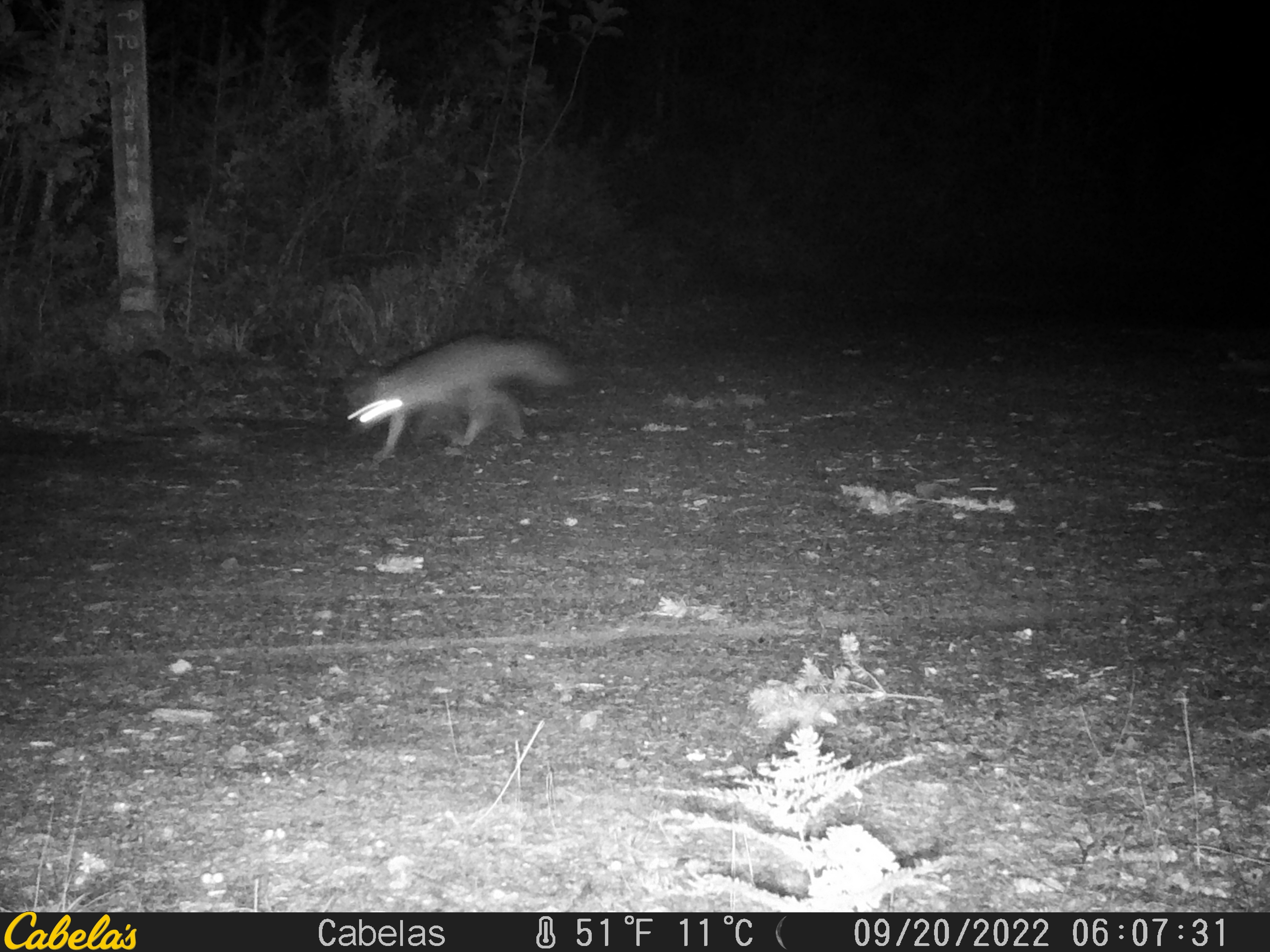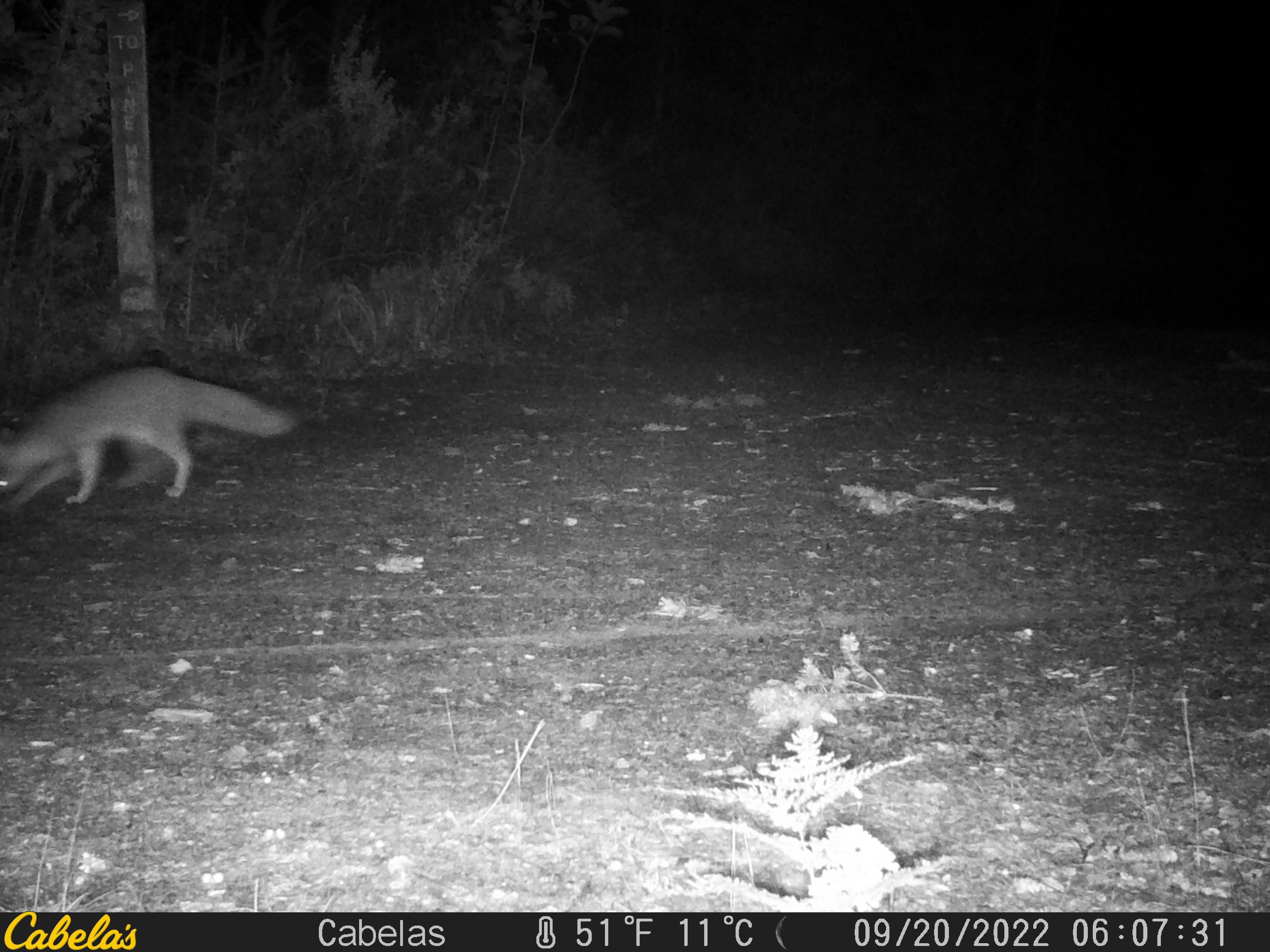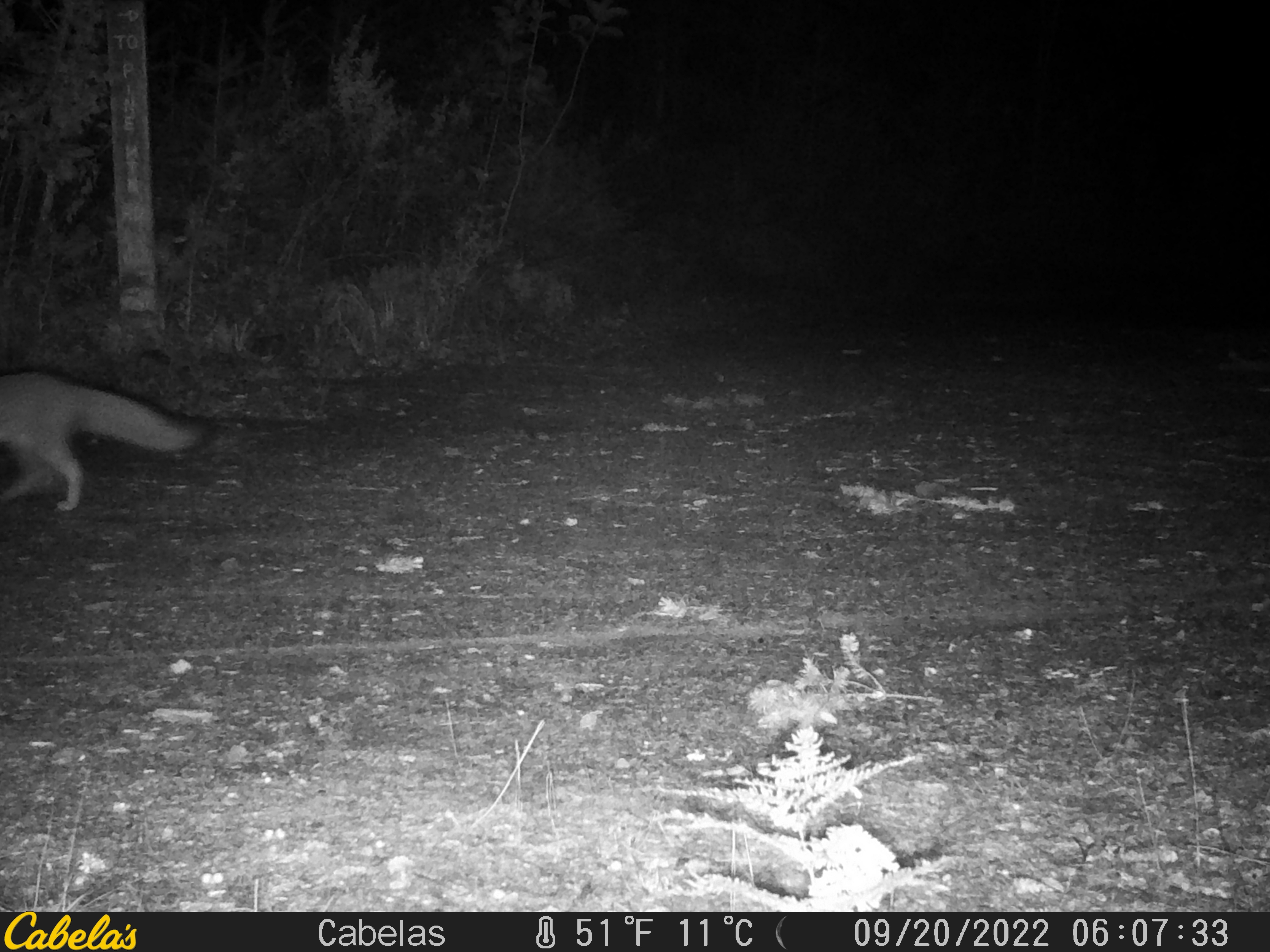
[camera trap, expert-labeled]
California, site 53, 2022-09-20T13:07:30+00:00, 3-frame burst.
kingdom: Animalia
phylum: Chordata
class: Mammalia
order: Carnivora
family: Canidae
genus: Urocyon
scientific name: Urocyon cinereoargenteus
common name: gray fox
Gray fox (Urocyon cinereoargenteus).